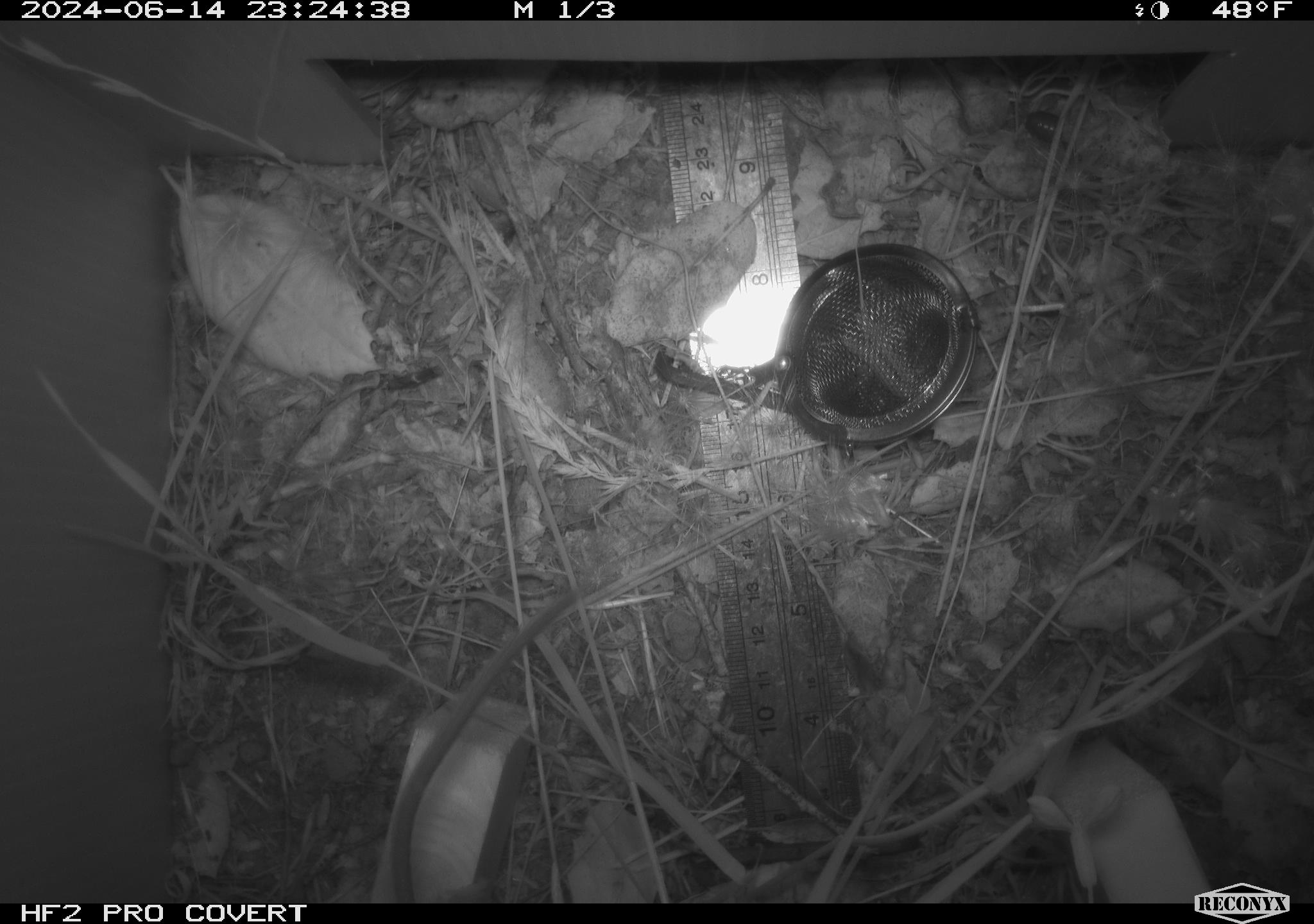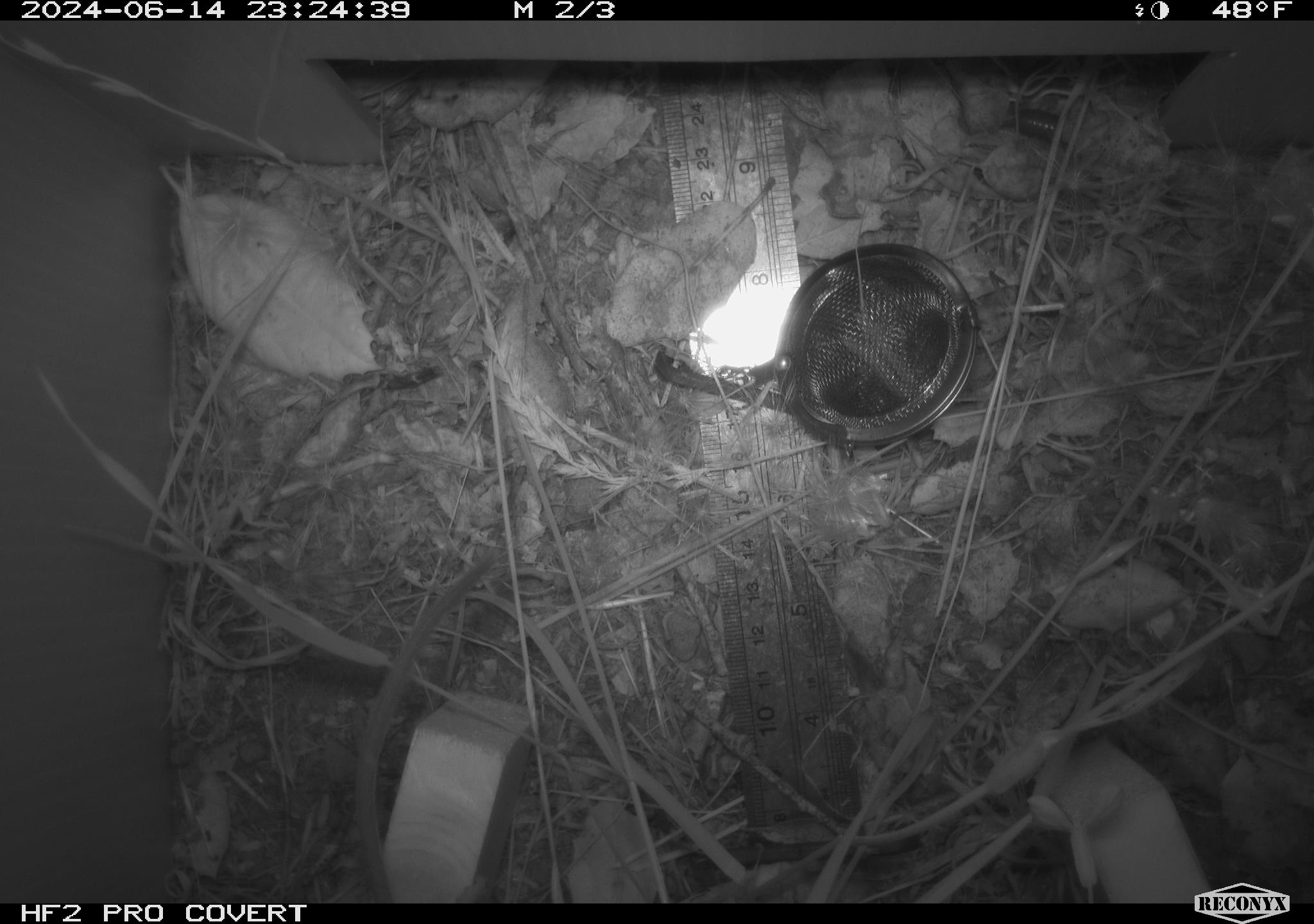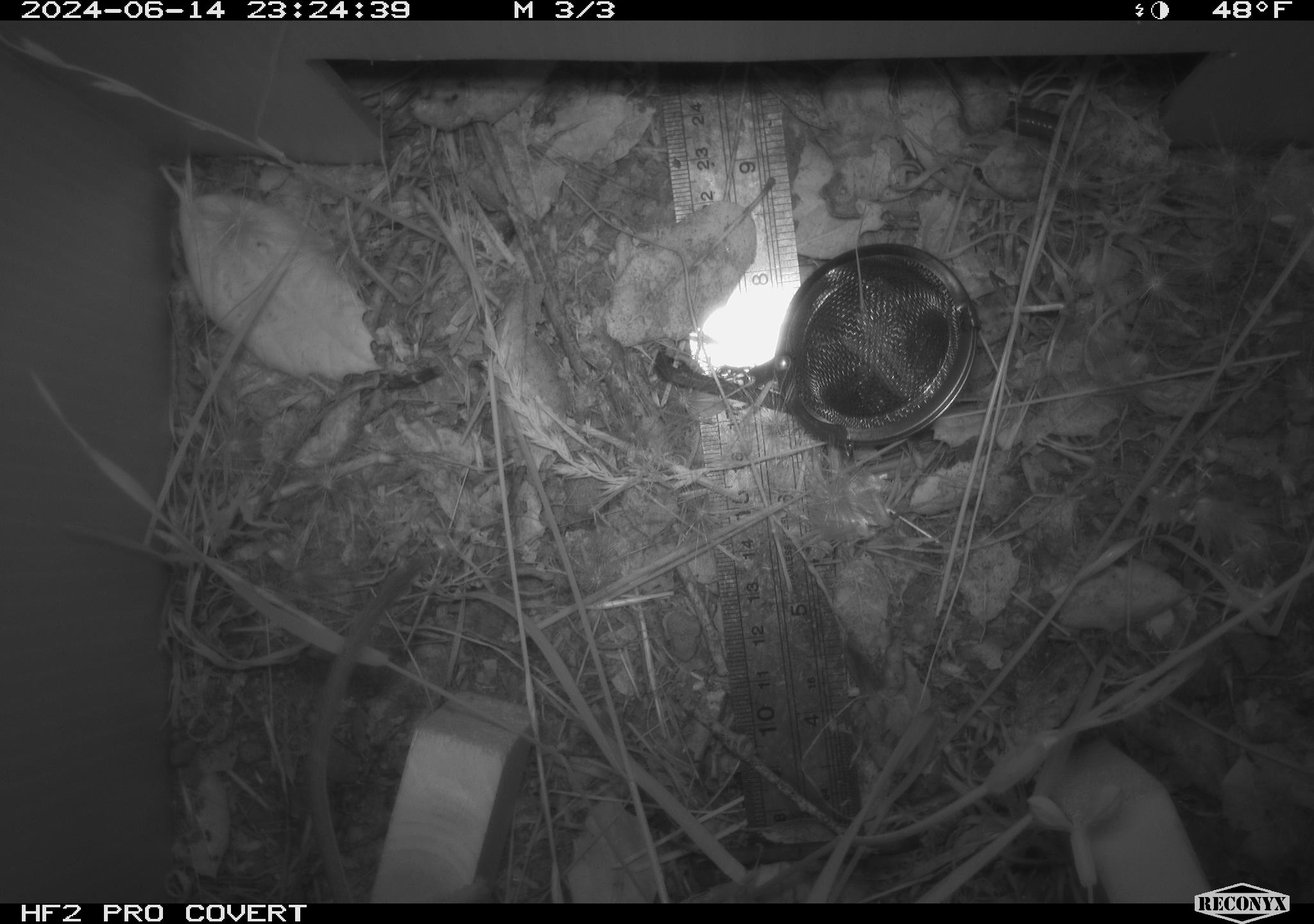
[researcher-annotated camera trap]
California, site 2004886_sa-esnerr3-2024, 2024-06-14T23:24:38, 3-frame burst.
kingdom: Animalia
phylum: Chordata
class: Mammalia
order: Rodentia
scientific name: Rodentia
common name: rodent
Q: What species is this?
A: Rodent (Rodentia).